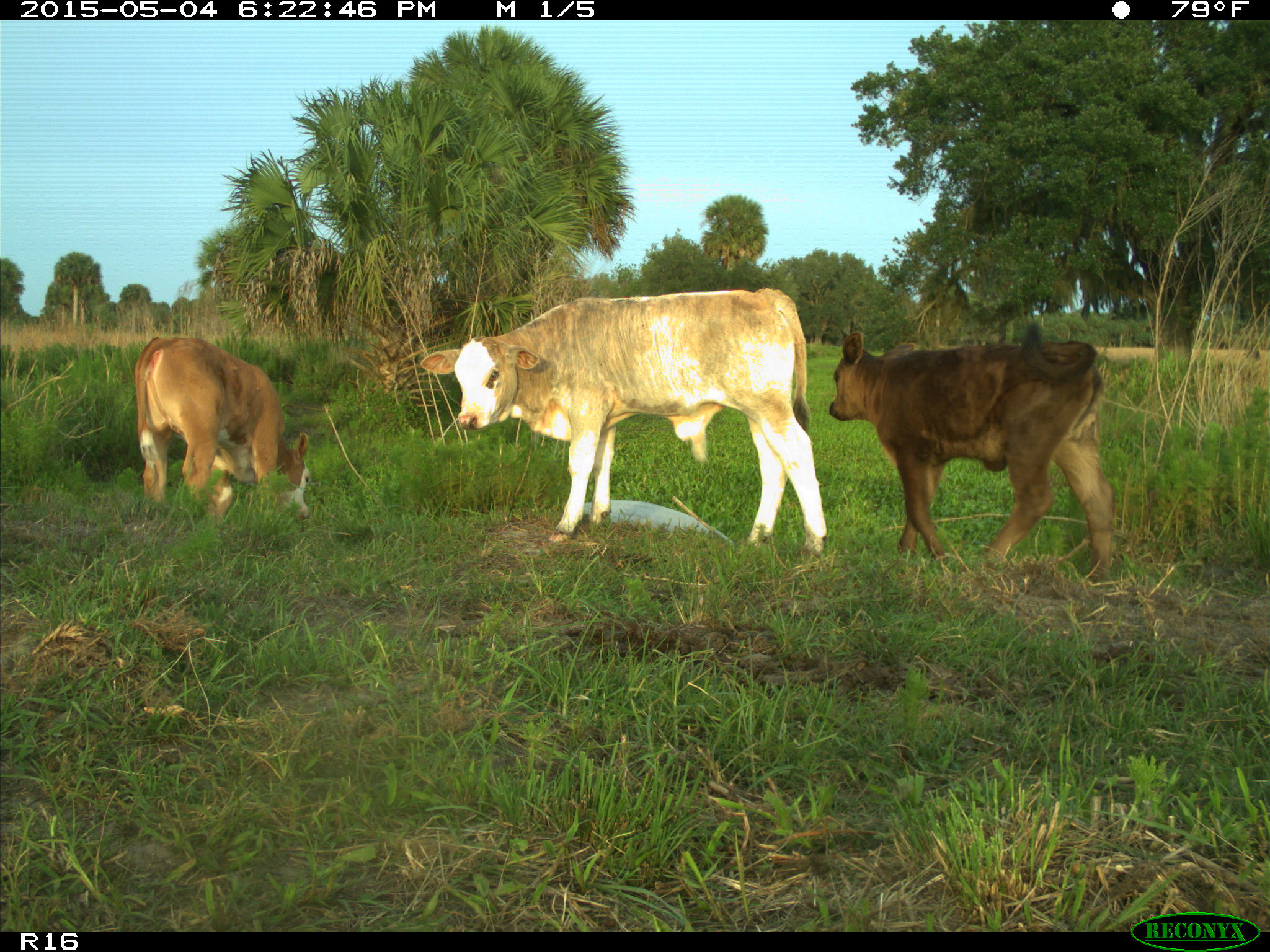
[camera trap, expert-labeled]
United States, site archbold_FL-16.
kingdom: Animalia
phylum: Chordata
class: Mammalia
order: Artiodactyla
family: Bovidae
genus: Bos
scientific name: Bos taurus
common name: domestic cow